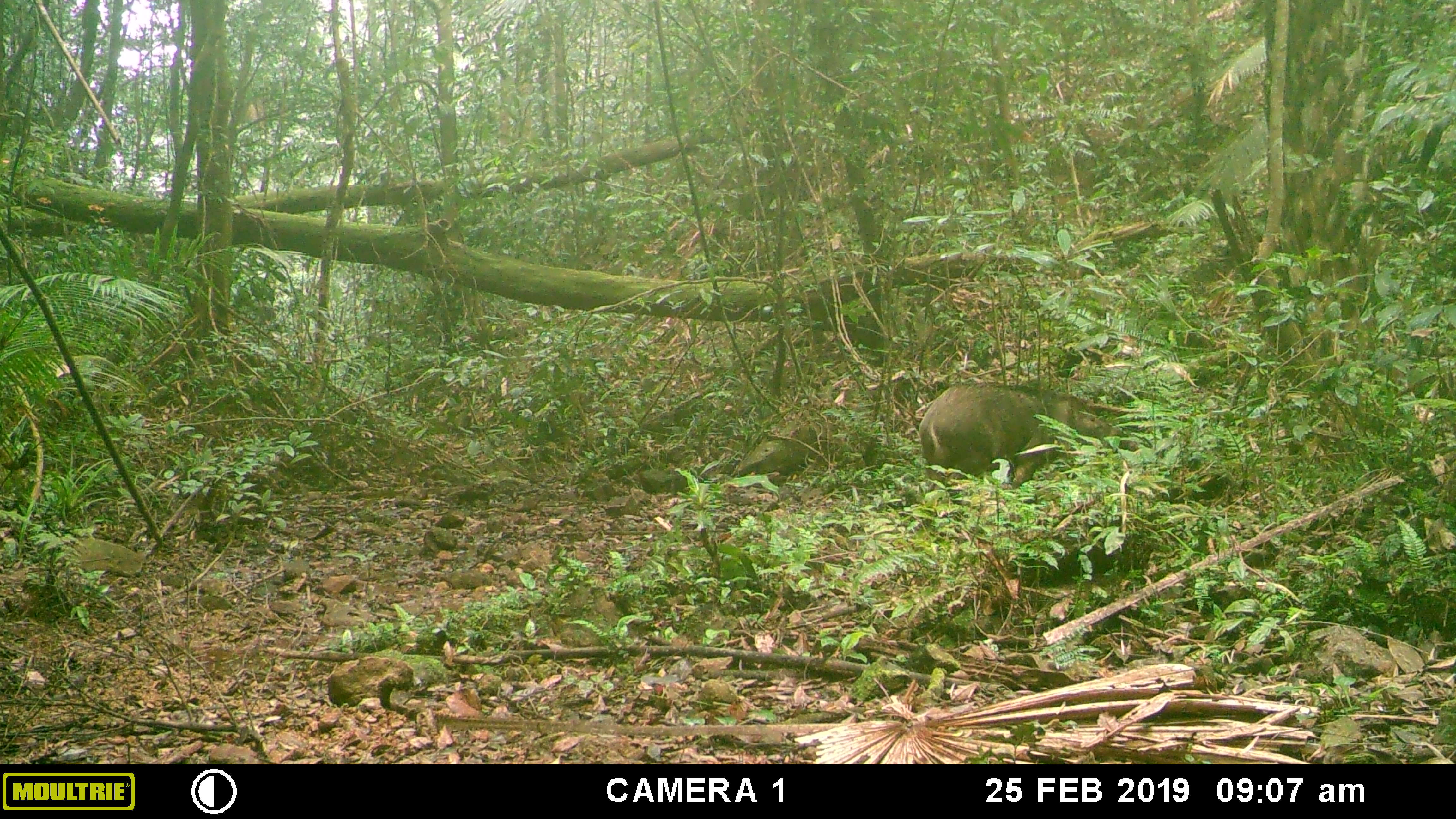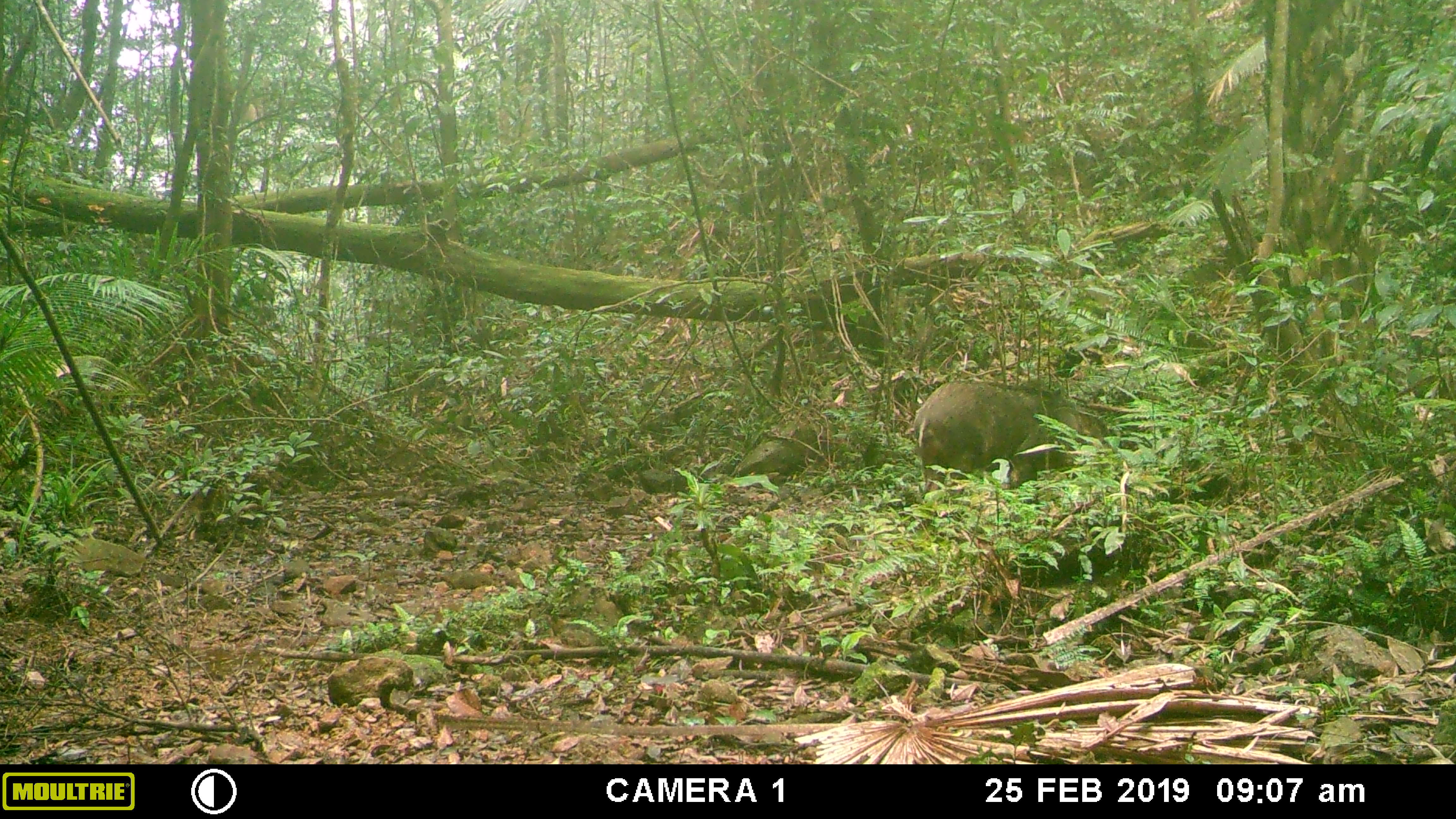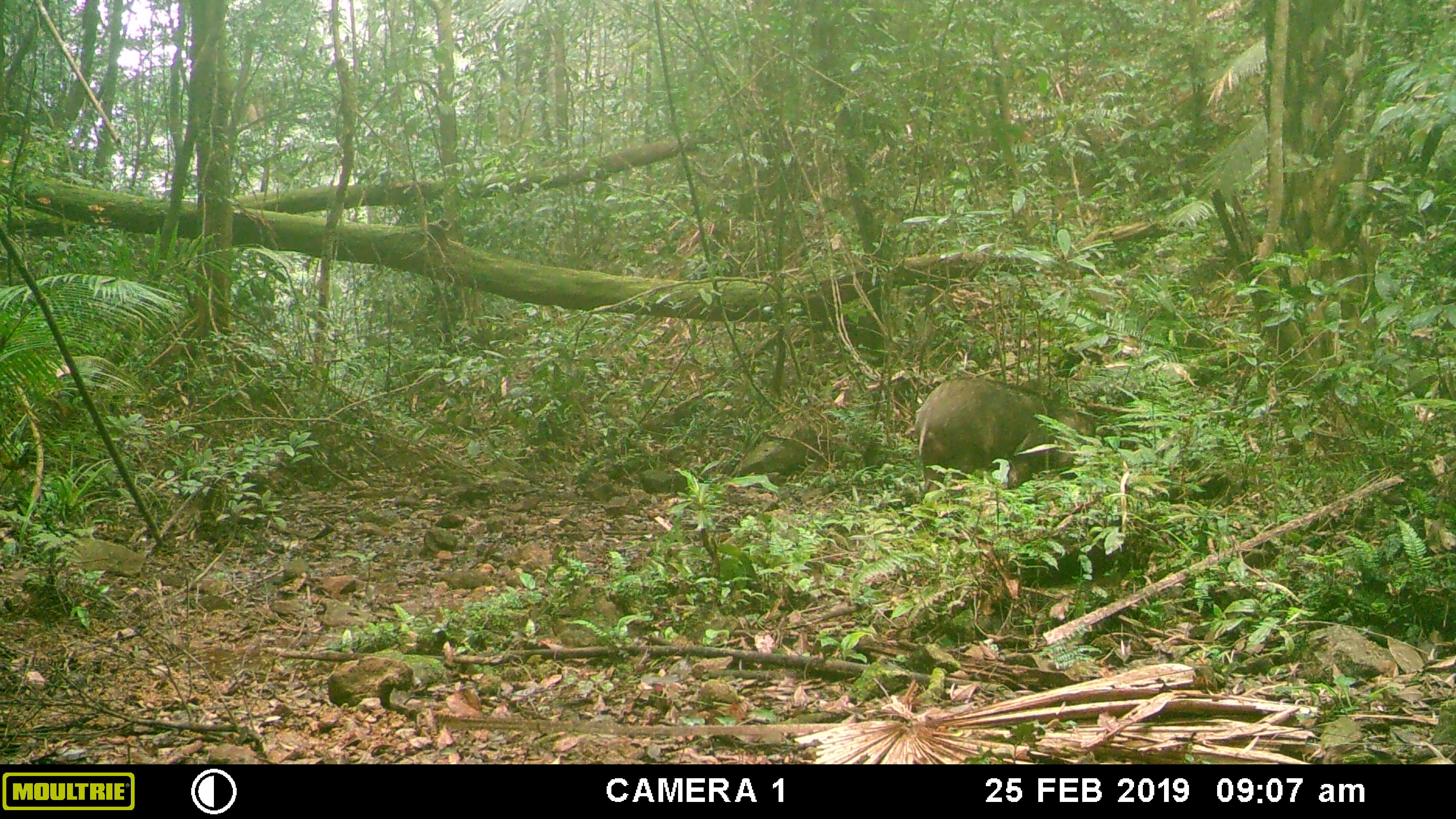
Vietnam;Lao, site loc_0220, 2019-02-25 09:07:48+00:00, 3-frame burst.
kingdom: Animalia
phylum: Chordata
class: Mammalia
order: Artiodactyla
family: Suidae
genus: Sus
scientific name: Sus scrofa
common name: eurasian wild pig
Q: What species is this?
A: Eurasian wild pig (Sus scrofa).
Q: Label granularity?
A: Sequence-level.